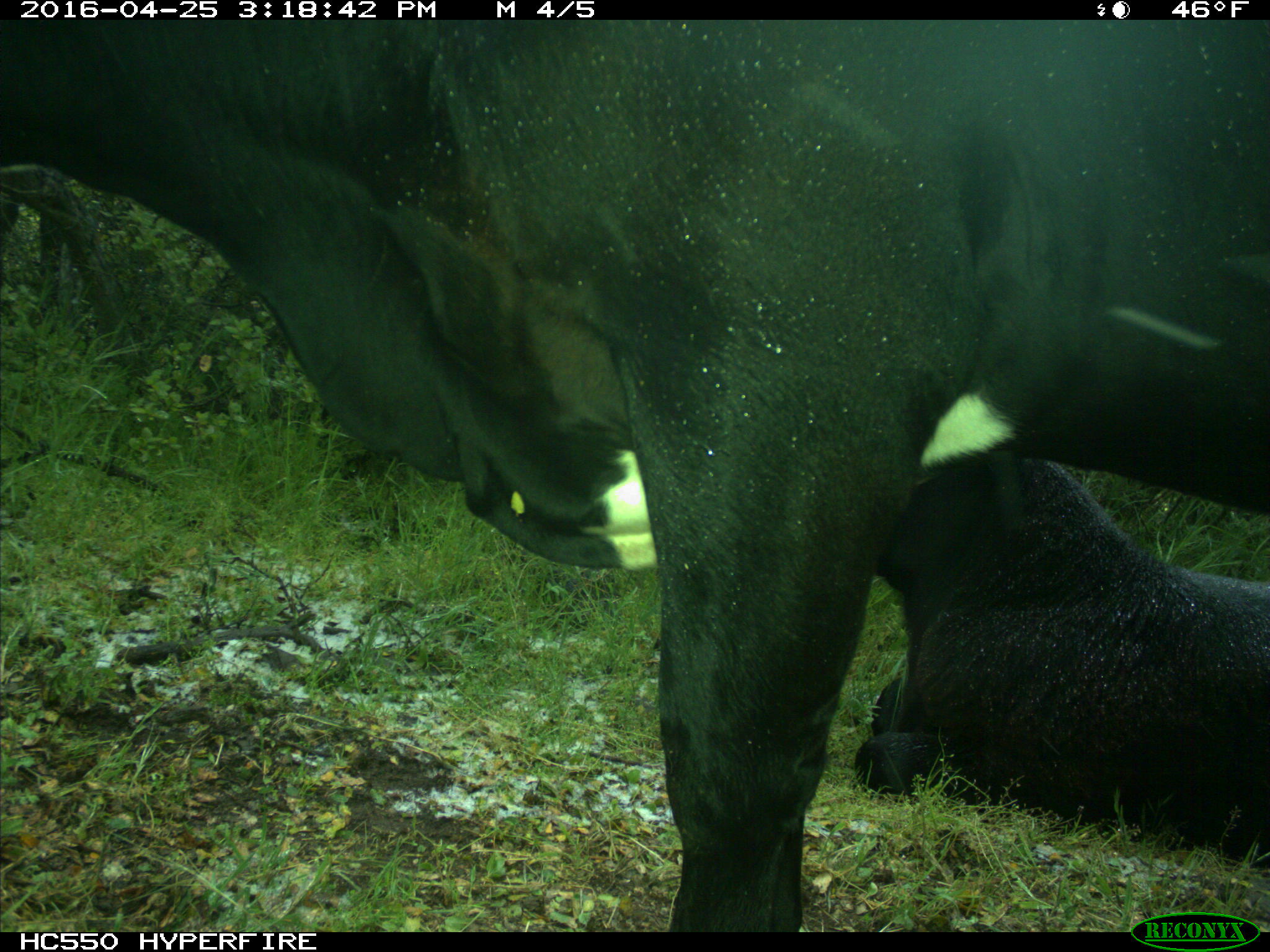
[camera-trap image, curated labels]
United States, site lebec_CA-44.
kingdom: Animalia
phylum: Chordata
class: Mammalia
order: Artiodactyla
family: Bovidae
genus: Bos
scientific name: Bos taurus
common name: domestic cow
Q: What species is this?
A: Bos taurus (domestic cow).